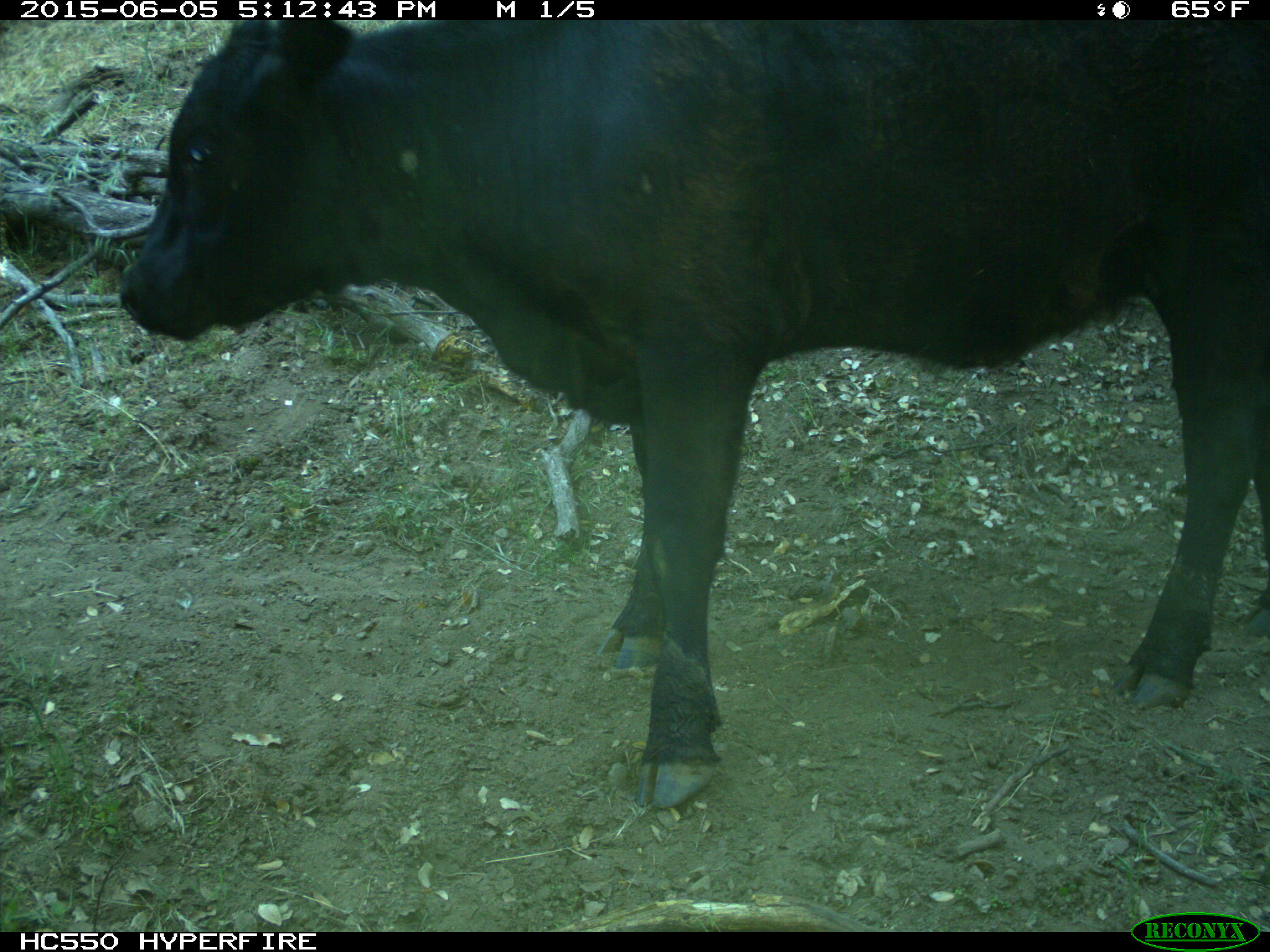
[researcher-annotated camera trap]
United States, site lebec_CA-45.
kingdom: Animalia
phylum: Chordata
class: Mammalia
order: Artiodactyla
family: Bovidae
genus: Bos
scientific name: Bos taurus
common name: domestic cow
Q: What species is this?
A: Bos taurus (domestic cow).